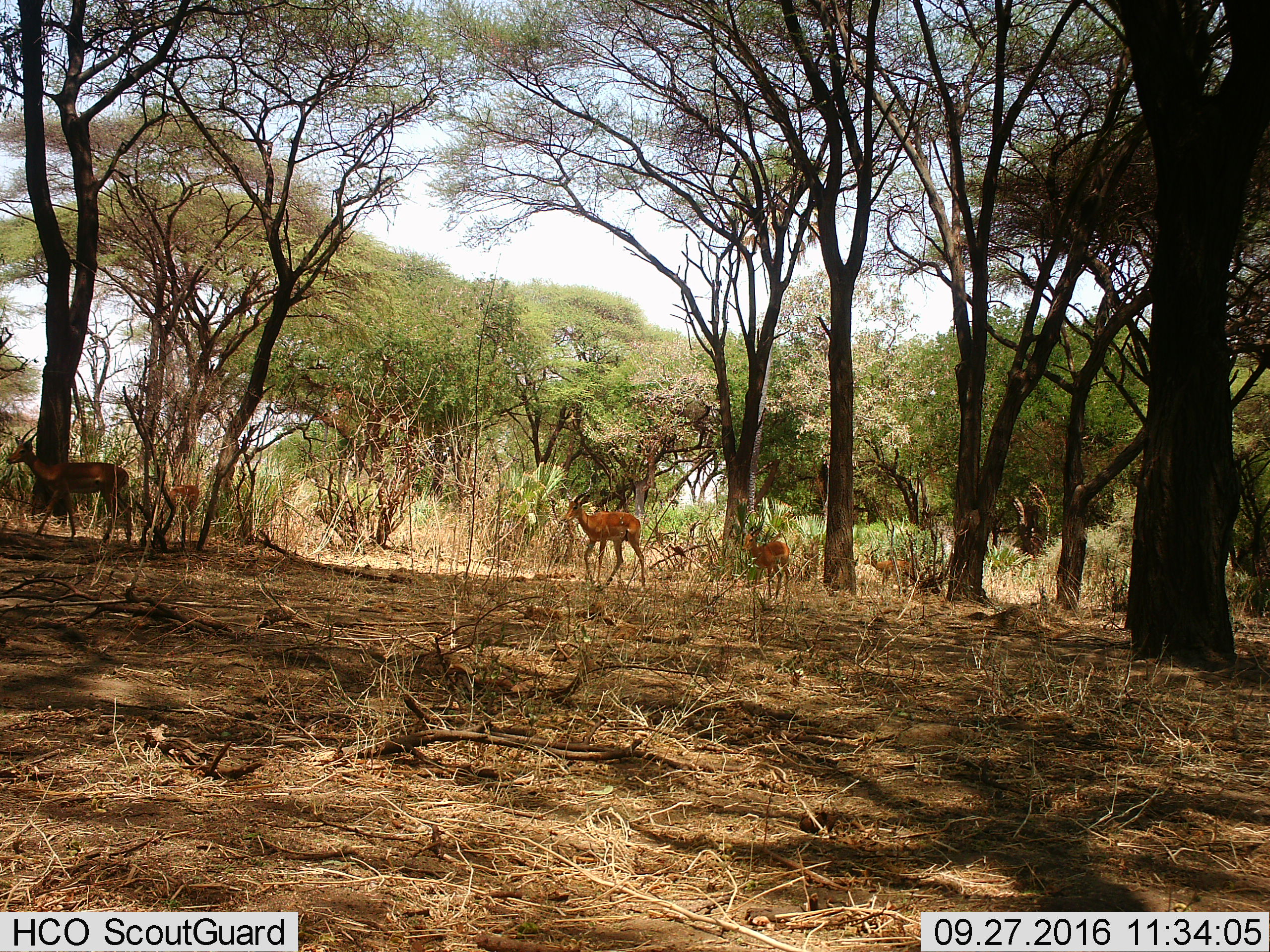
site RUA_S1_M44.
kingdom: Animalia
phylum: Chordata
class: Mammalia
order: Artiodactyla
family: Bovidae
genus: Aepyceros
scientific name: Aepyceros melampus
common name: impala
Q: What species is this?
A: Impala (Aepyceros melampus).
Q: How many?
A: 5.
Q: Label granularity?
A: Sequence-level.